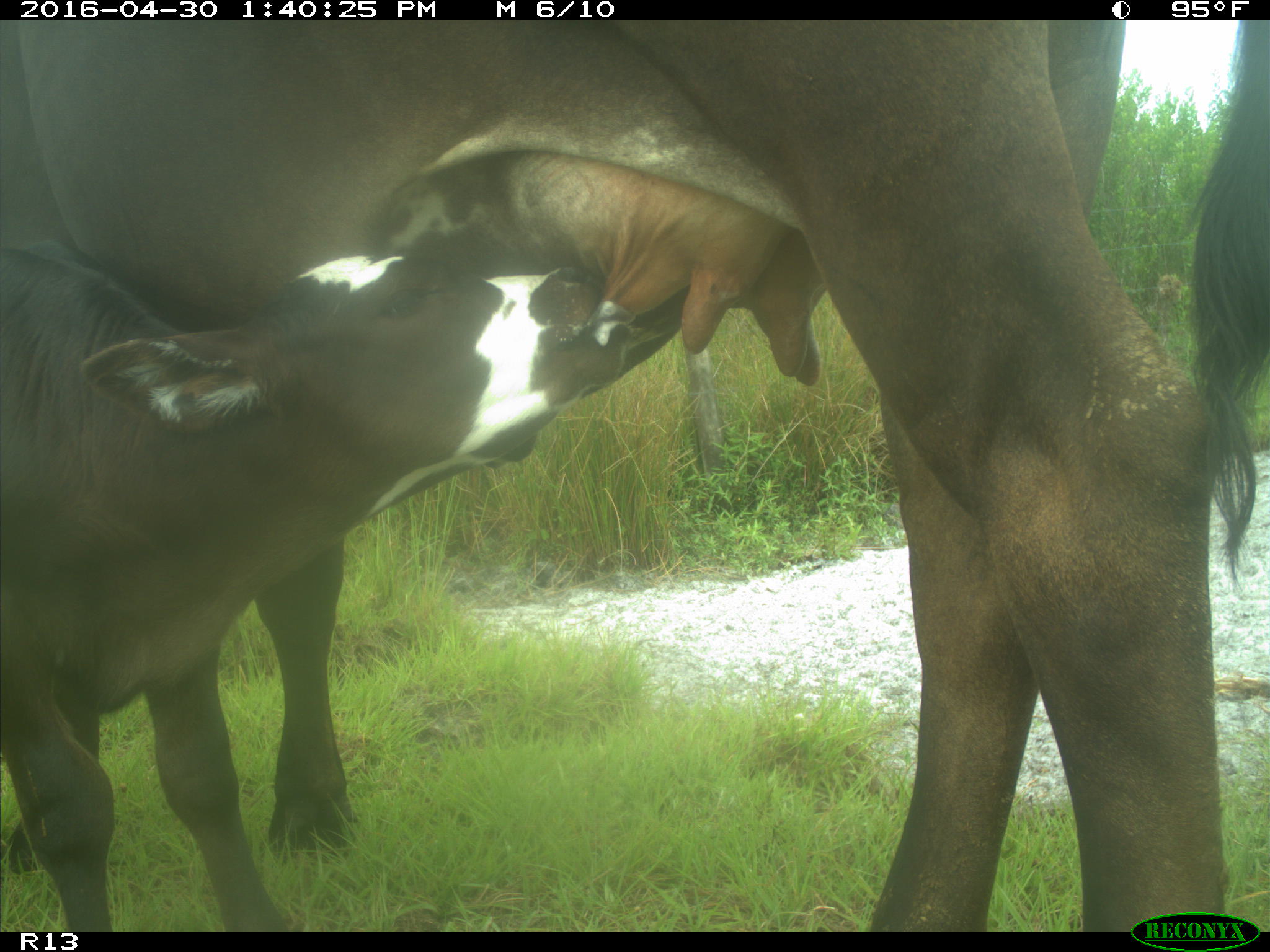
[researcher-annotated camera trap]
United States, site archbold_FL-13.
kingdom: Animalia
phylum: Chordata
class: Mammalia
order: Artiodactyla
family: Bovidae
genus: Bos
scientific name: Bos taurus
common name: domestic cow